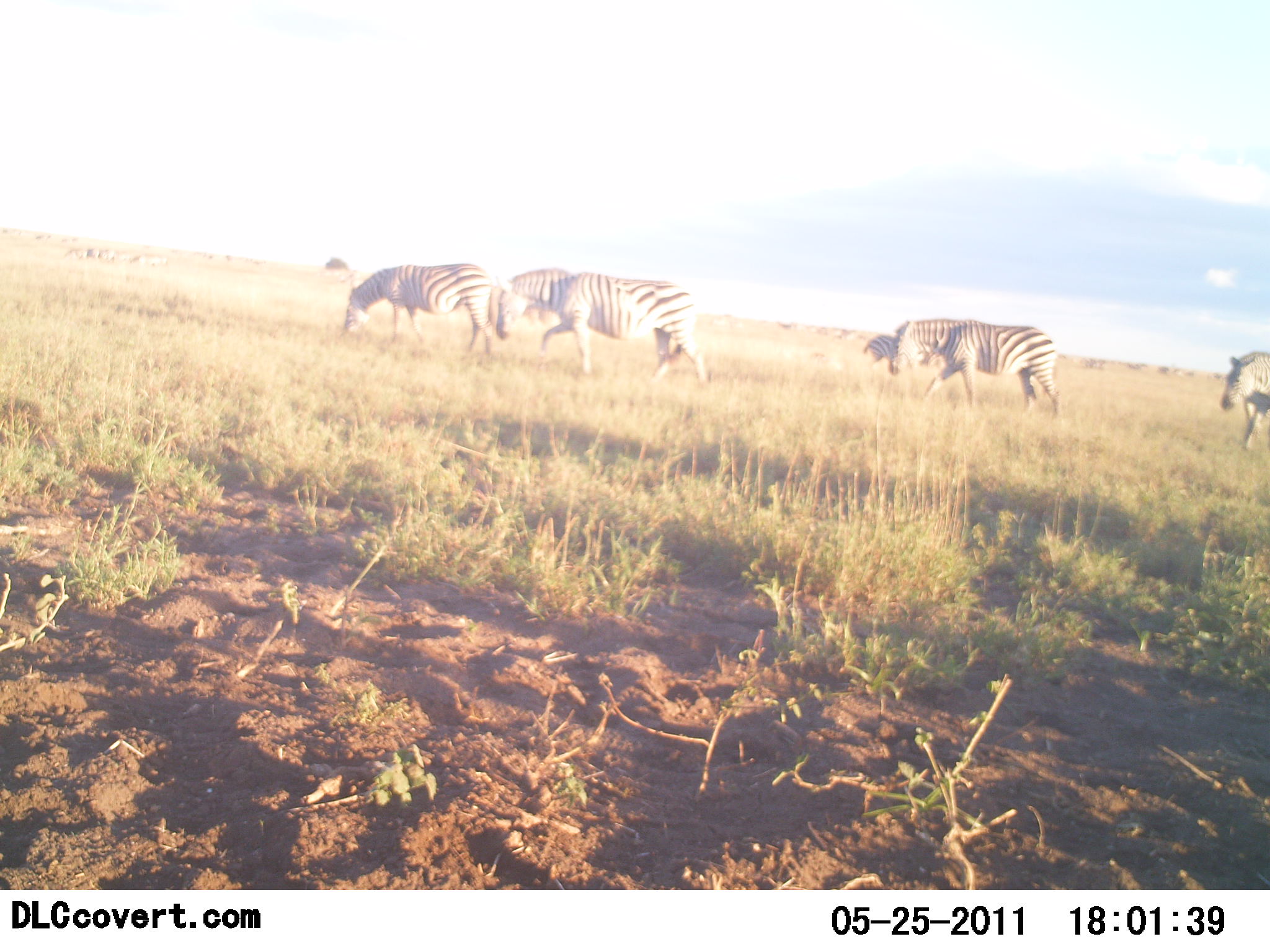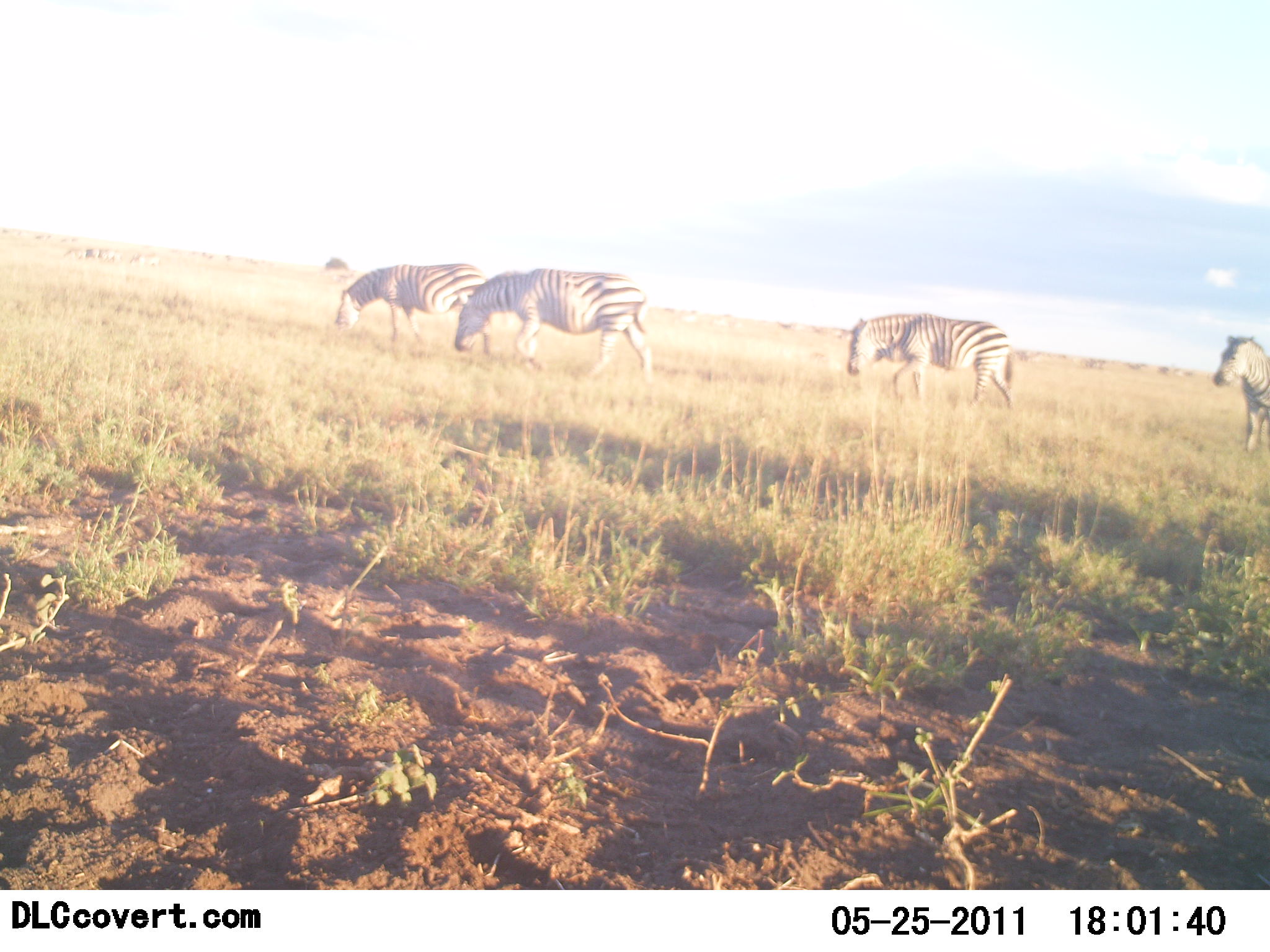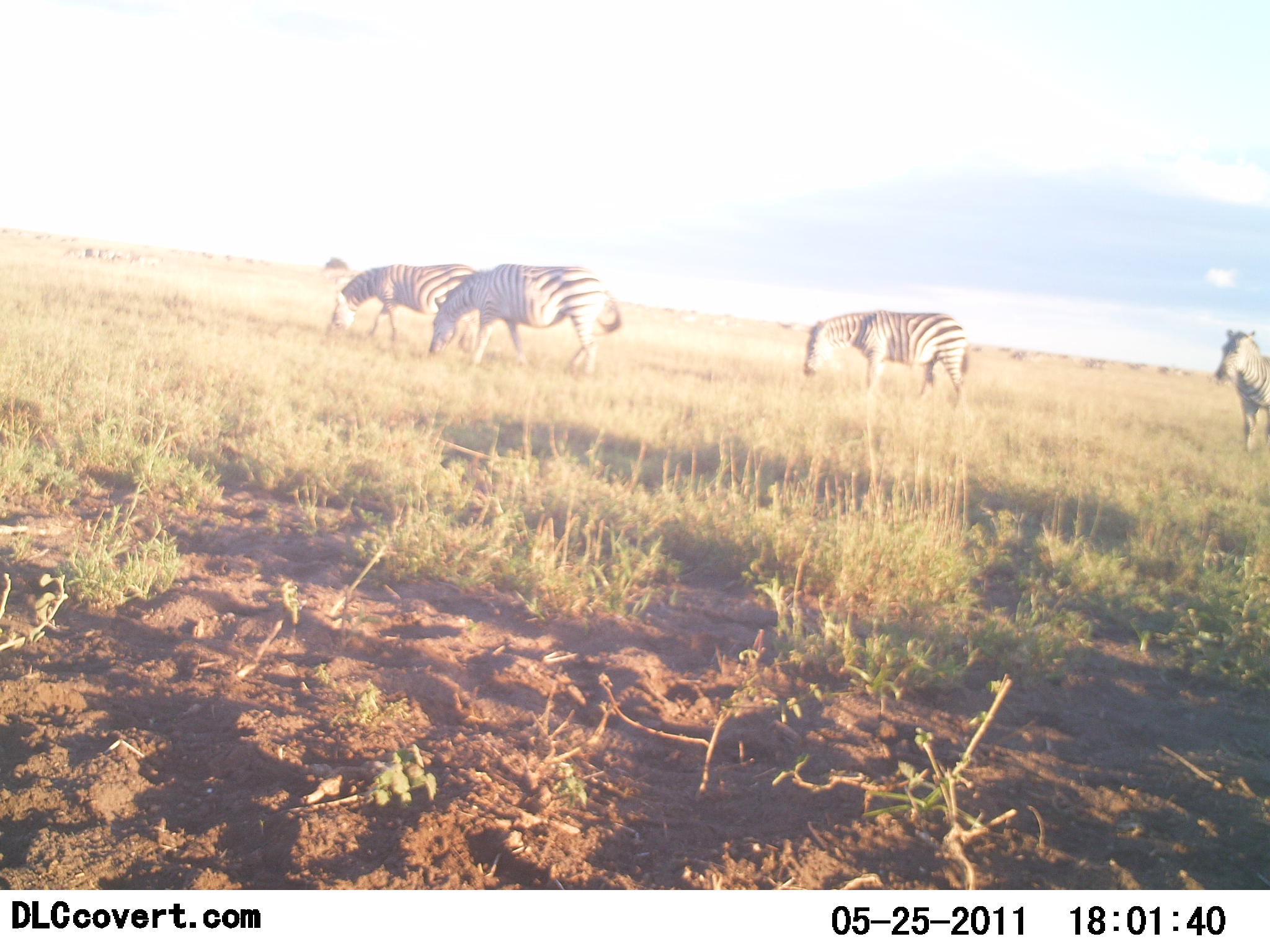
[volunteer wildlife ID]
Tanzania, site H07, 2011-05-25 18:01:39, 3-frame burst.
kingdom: Animalia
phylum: Chordata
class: Mammalia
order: Perissodactyla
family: Equidae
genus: Equus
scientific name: Equus quagga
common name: plains zebra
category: zebra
Zebra (plains zebra) (Equus quagga), count 4. Behavior (volunteer vote fractions): standing 23%, resting 0%, moving 46%, interacting 0%. Young present (vote fraction): 0%. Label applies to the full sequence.